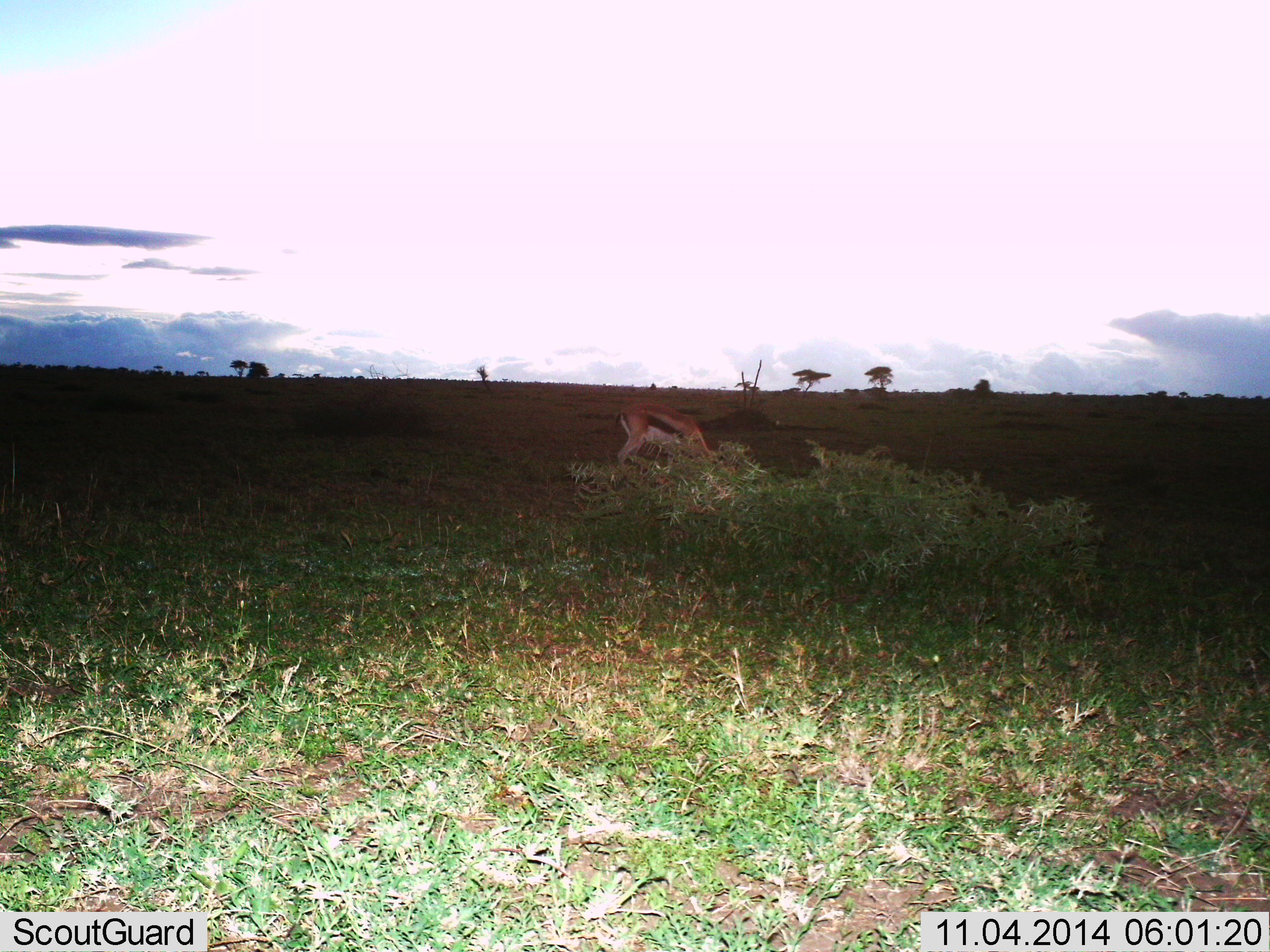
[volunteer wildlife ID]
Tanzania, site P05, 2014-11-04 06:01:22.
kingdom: Animalia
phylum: Chordata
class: Mammalia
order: Artiodactyla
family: Bovidae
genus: Eudorcas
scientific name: Eudorcas thomsonii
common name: thomson's gazelle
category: gazellethomsons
Gazellethomsons (thomson's gazelle) (Eudorcas thomsonii), count 1. Behavior (volunteer vote fractions): standing 20%, resting 0%, moving 0%, interacting 0%. Young present (vote fraction): 0%. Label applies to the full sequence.